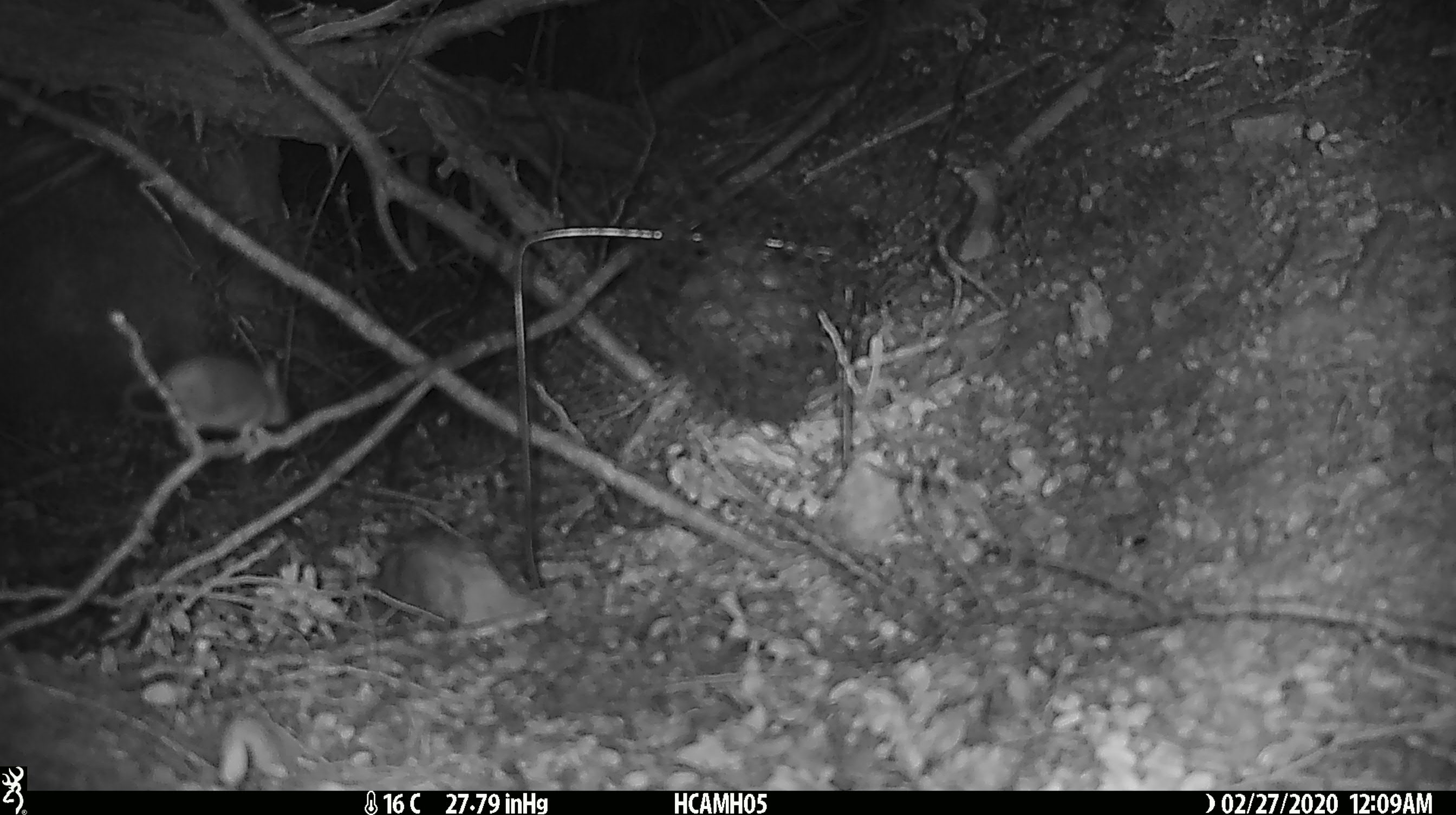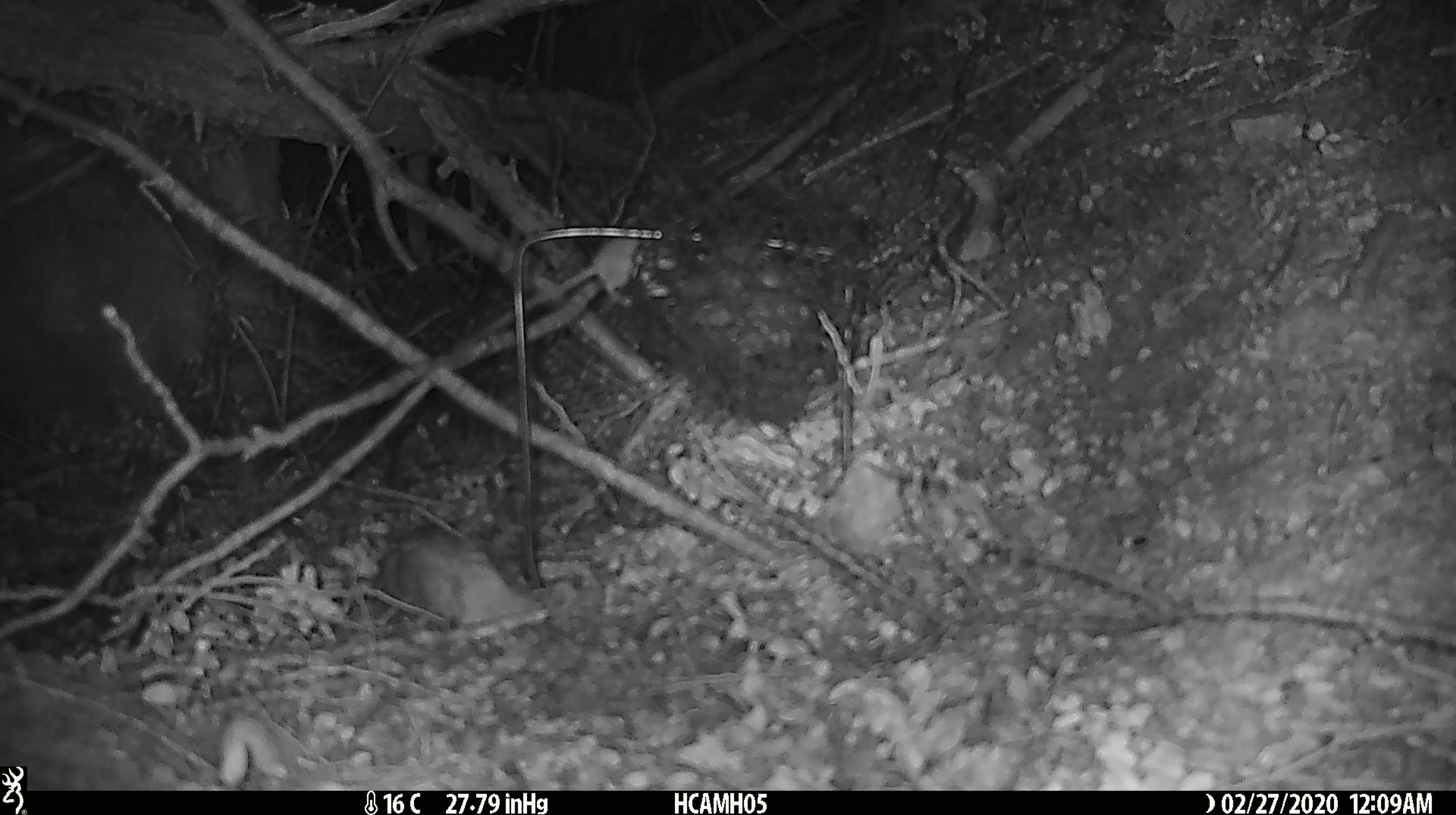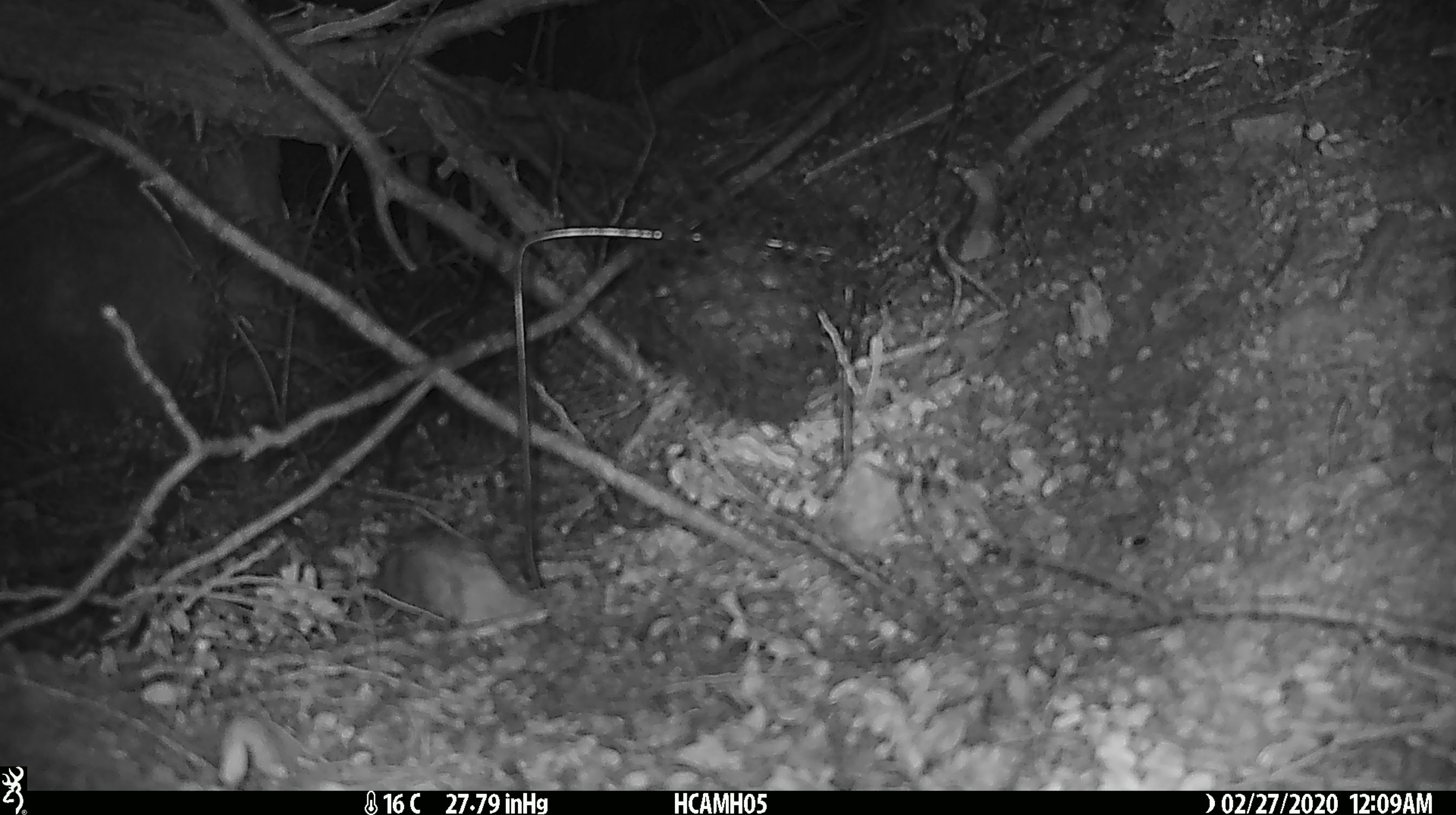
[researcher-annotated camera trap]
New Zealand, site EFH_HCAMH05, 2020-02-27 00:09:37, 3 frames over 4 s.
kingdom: Animalia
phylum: Chordata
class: Mammalia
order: Rodentia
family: Muridae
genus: Mus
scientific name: Mus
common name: mouse